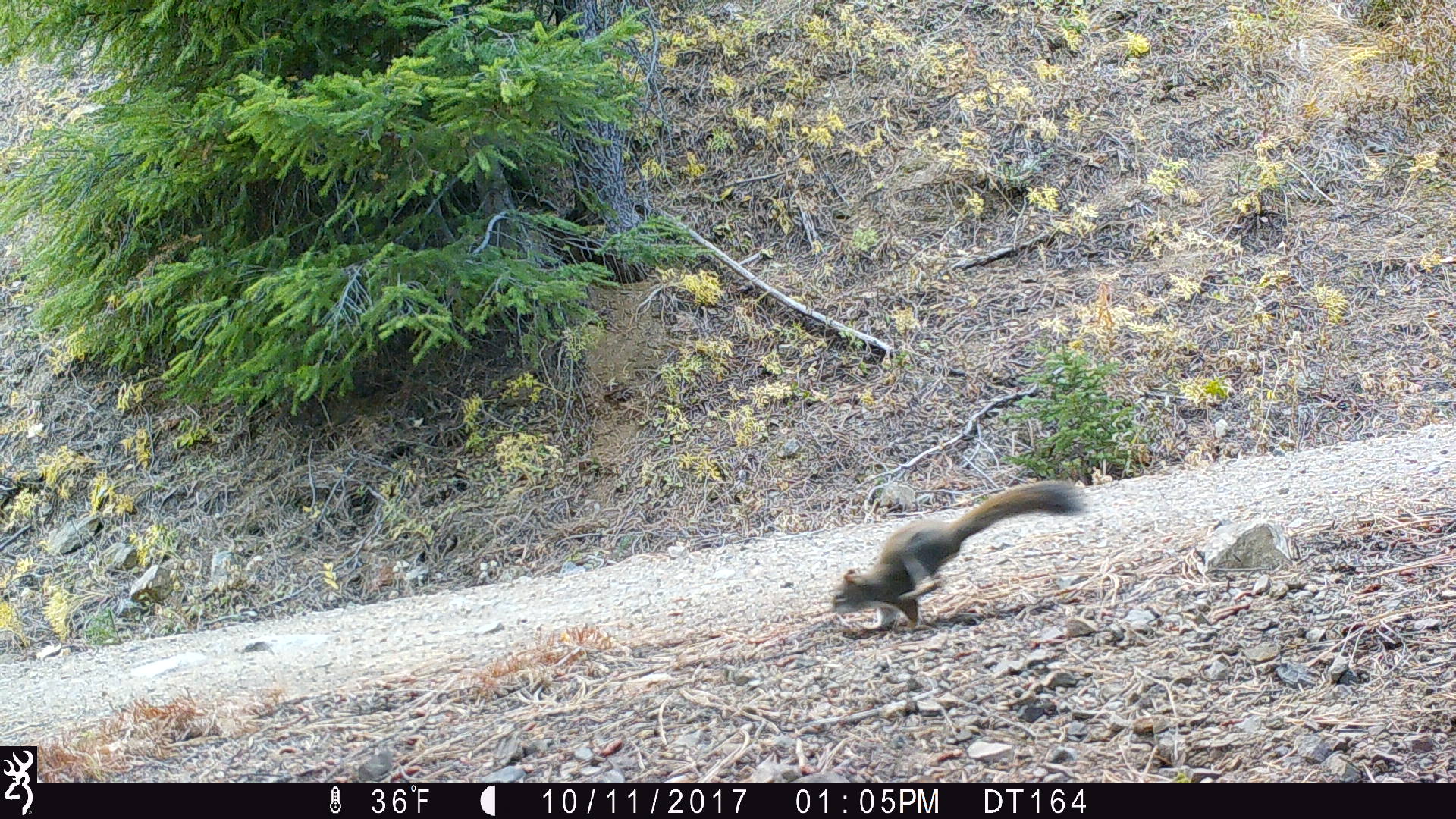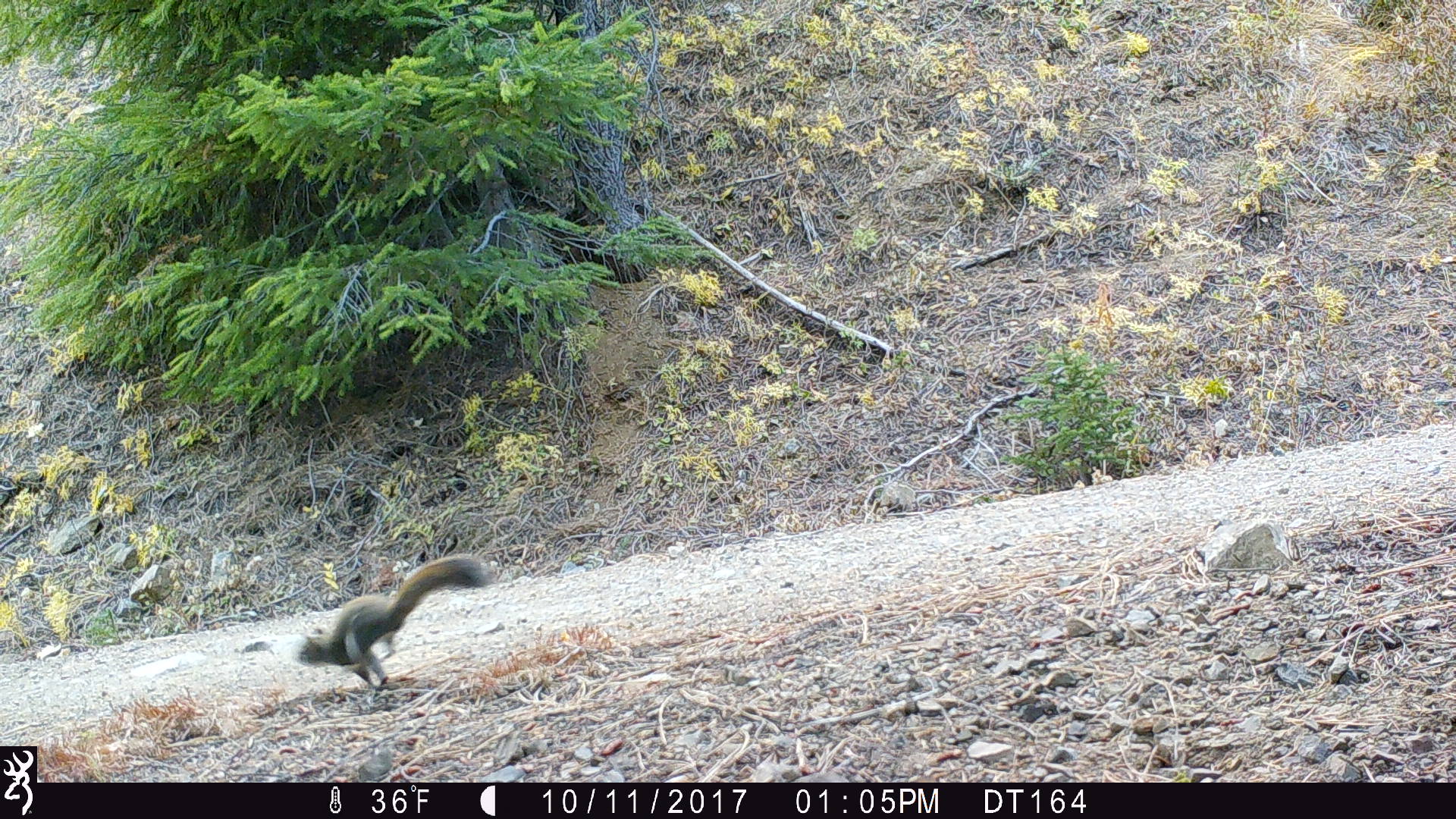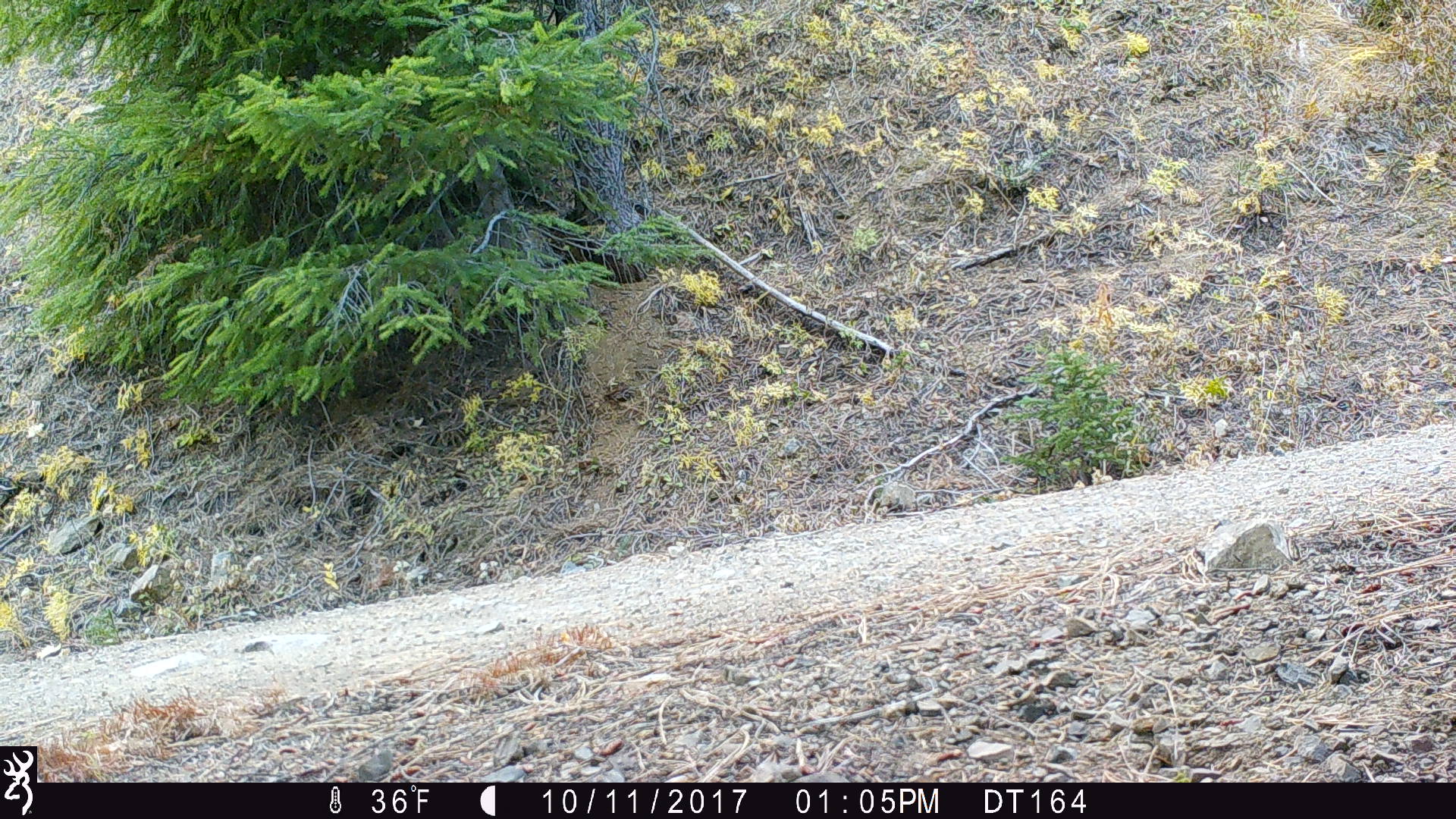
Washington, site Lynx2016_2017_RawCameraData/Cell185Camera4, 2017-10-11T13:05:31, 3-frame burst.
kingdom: Animalia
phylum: Chordata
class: Mammalia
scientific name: Mammalia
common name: small mammal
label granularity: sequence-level